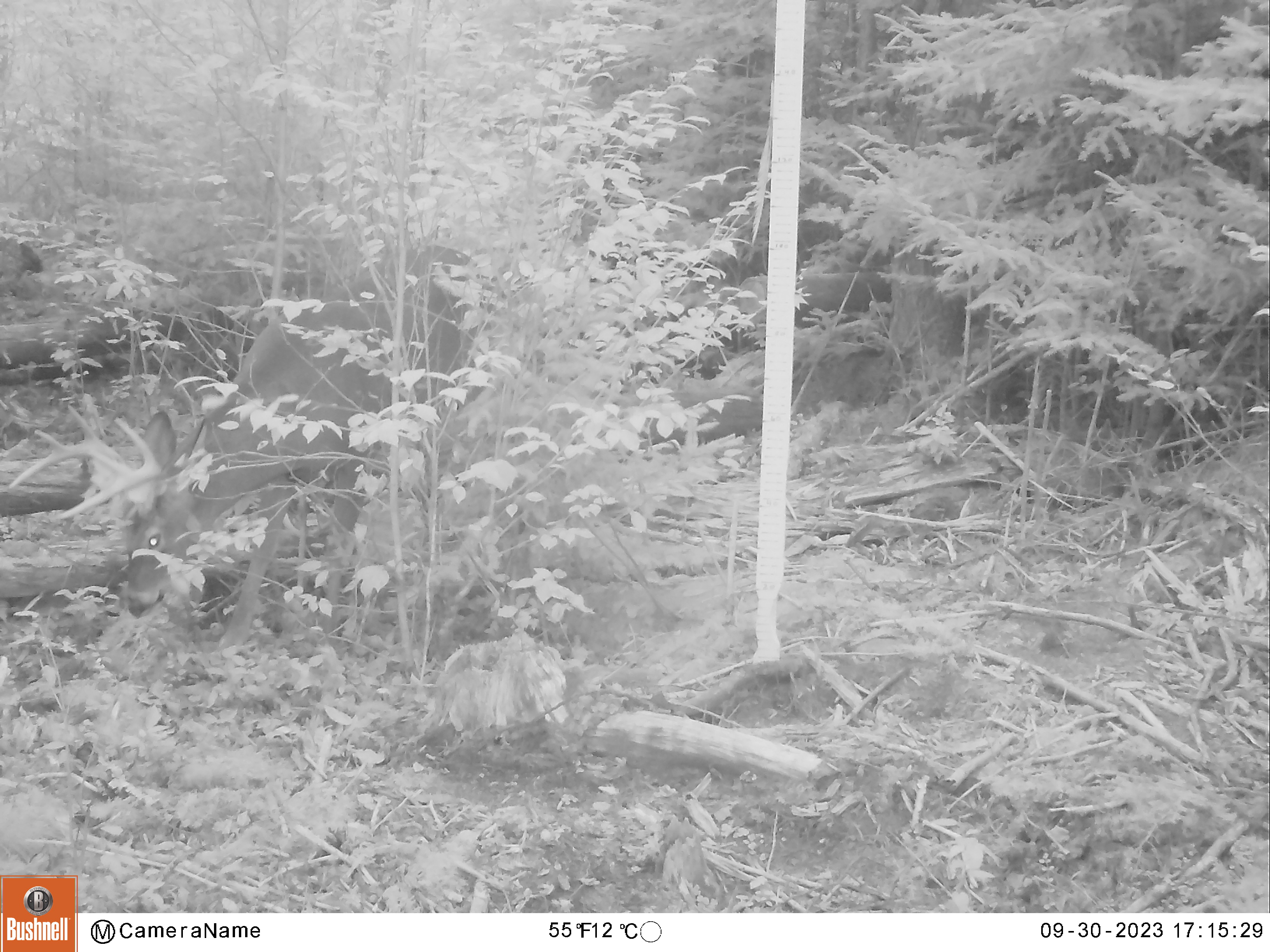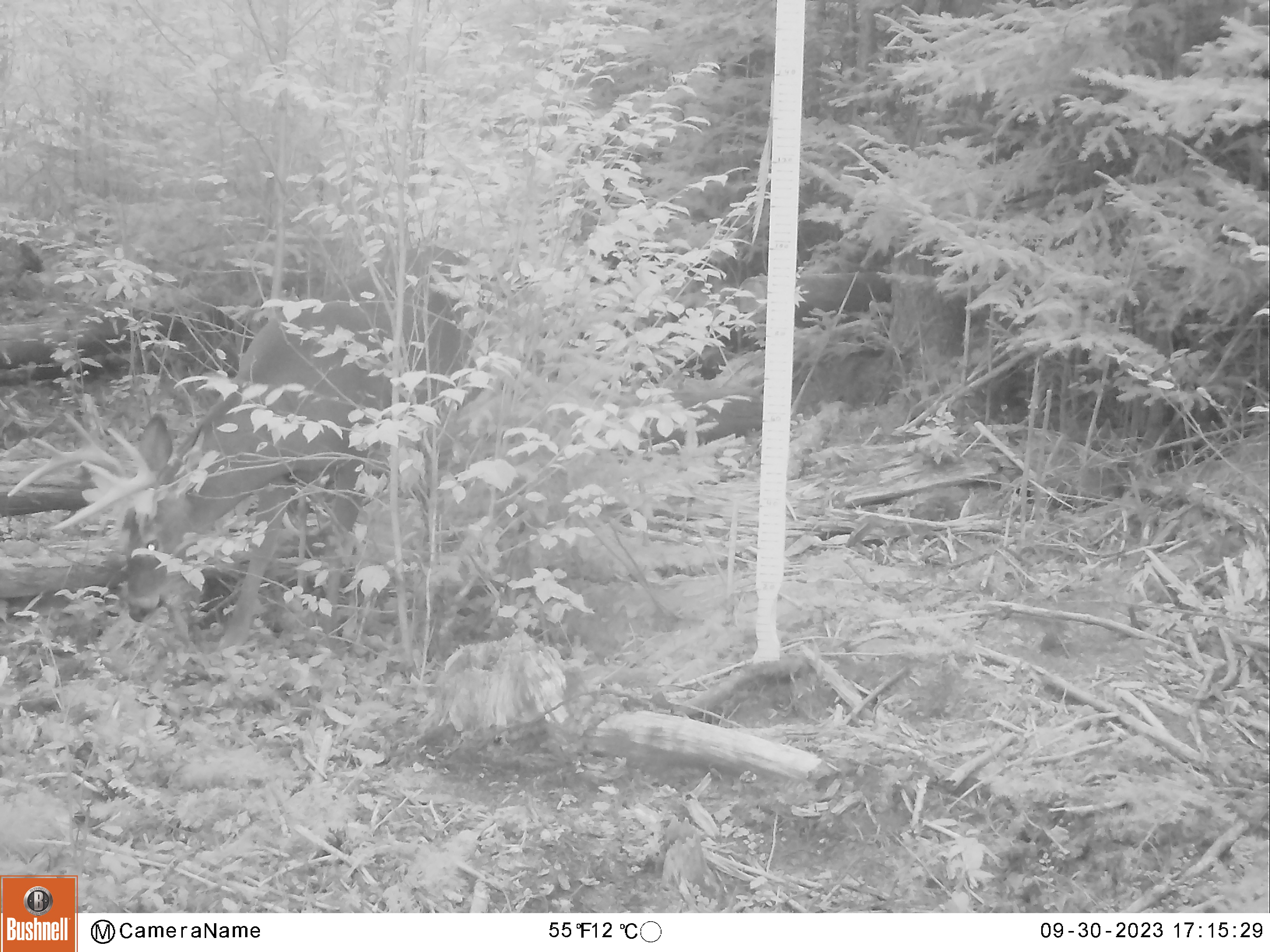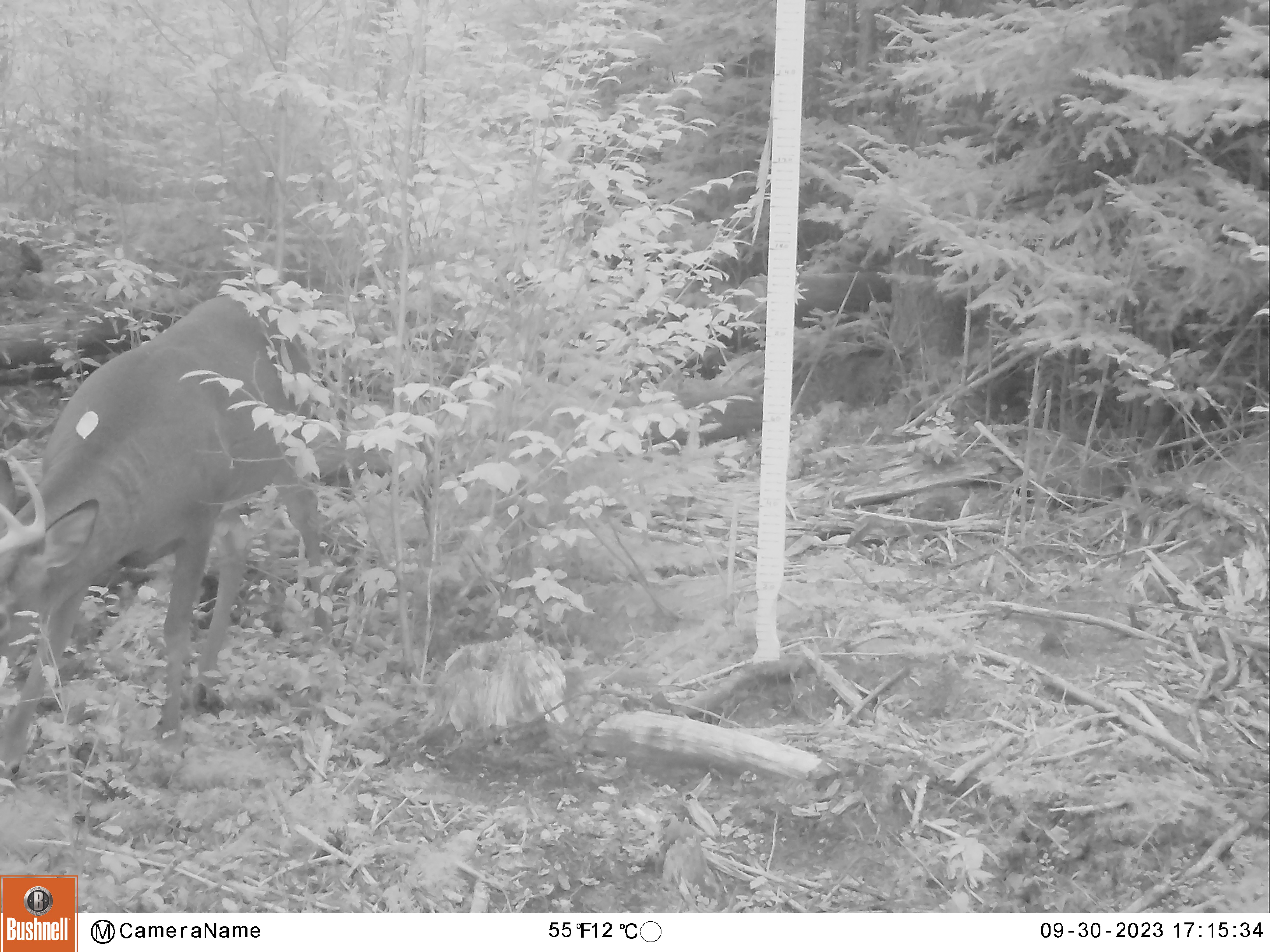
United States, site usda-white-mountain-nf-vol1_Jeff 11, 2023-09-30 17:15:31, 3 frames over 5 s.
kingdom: Animalia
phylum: Chordata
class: Mammalia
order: Artiodactyla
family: Cervidae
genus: Odocoileus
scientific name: Odocoileus virginianus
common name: white-tailed deer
White-tailed deer (Odocoileus virginianus).